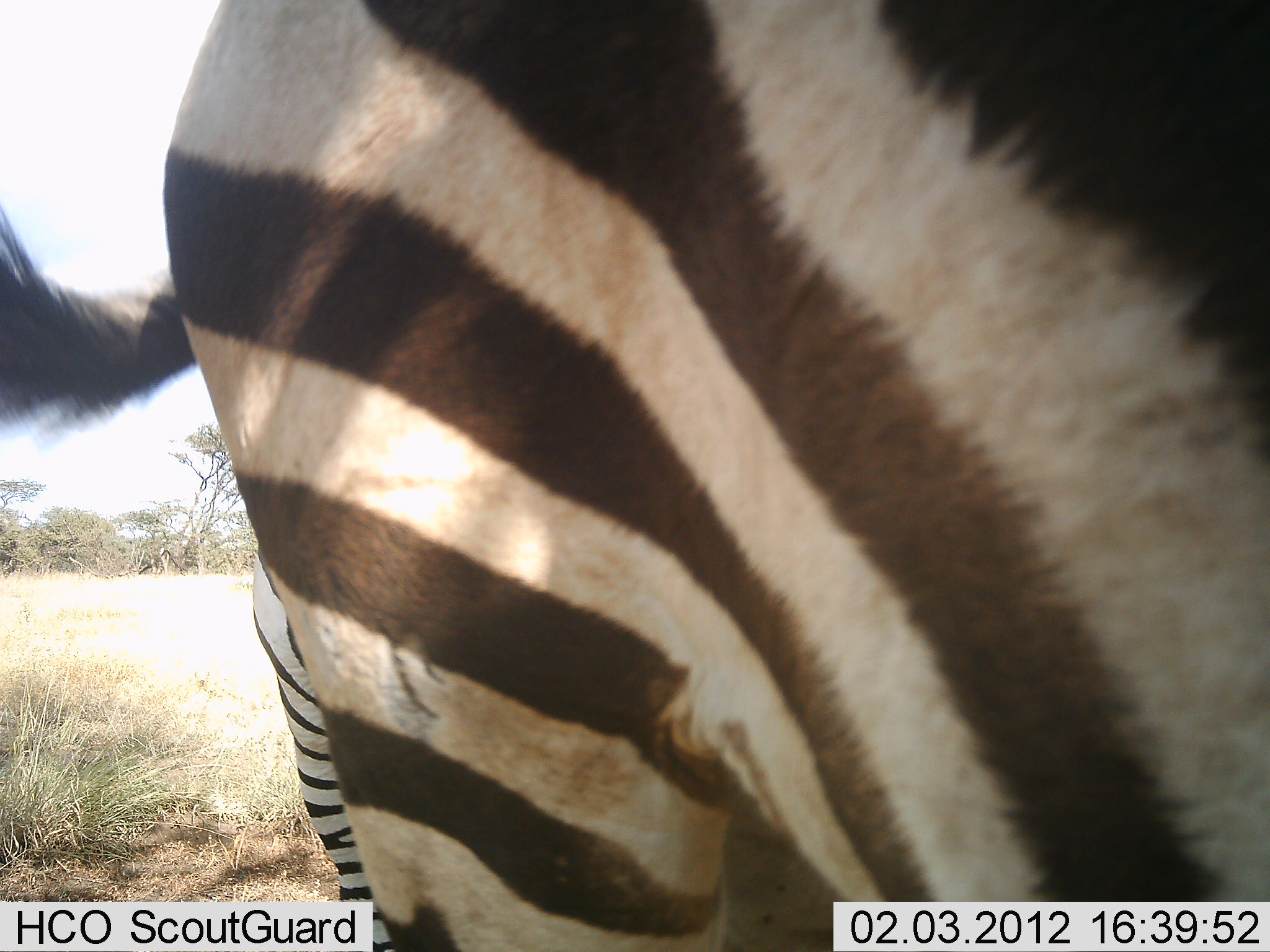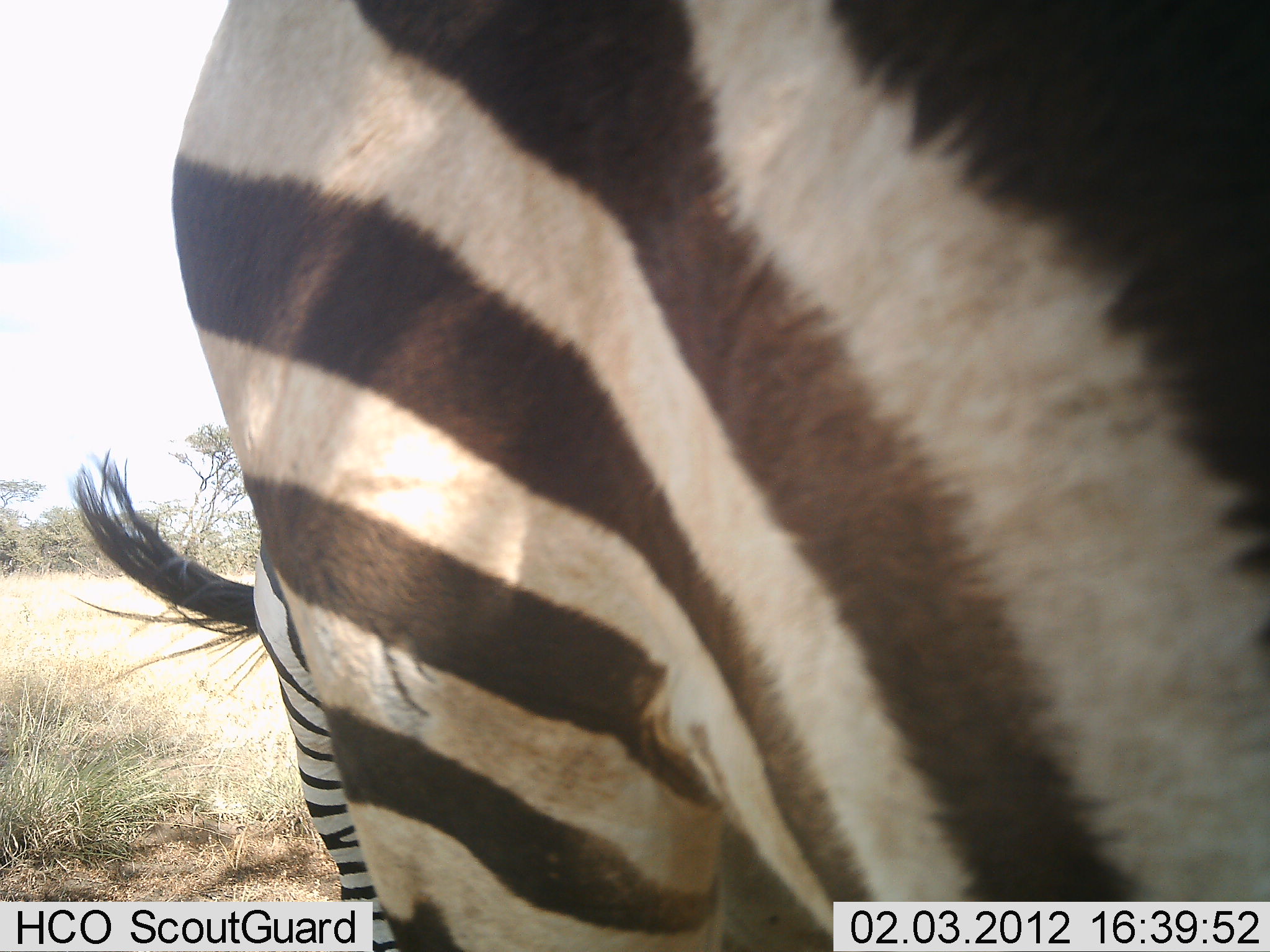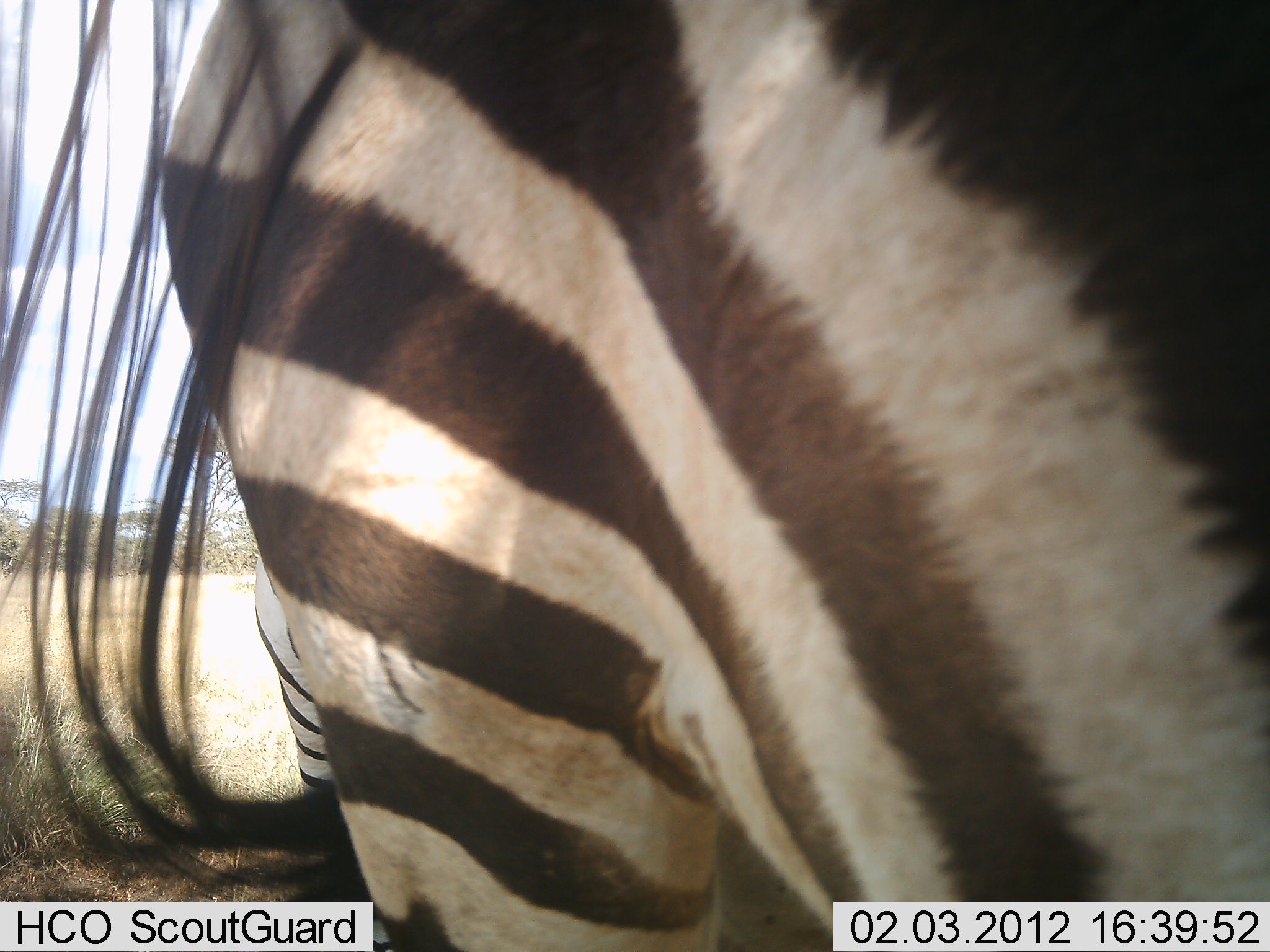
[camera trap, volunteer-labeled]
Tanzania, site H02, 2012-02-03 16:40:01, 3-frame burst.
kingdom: Animalia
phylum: Chordata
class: Mammalia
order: Perissodactyla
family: Equidae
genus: Equus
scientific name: Equus quagga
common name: plains zebra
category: zebra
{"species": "zebra (plains zebra) (Equus quagga)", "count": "2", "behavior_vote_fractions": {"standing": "96%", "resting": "0%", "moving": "4%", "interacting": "0%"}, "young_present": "8%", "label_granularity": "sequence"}